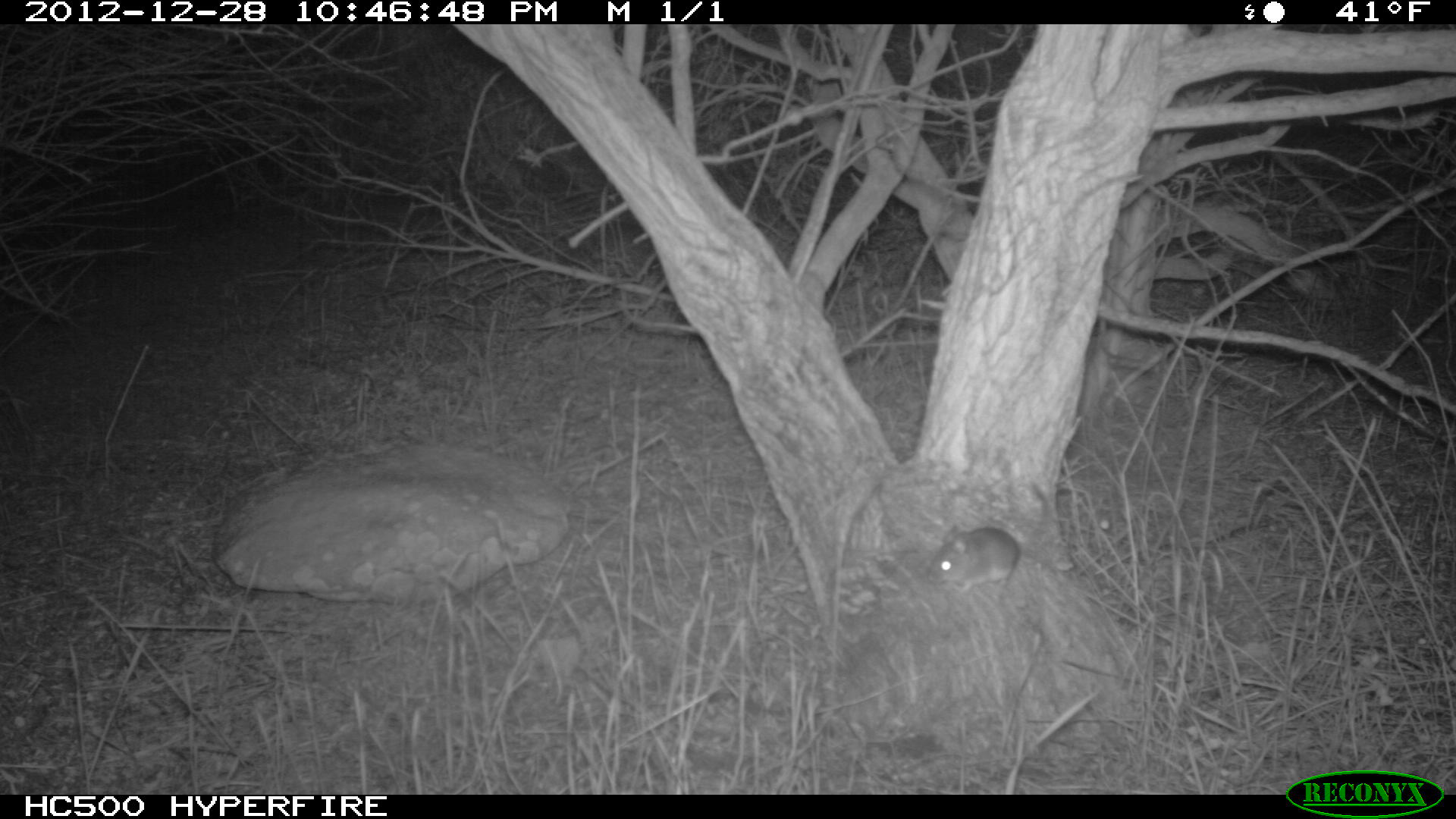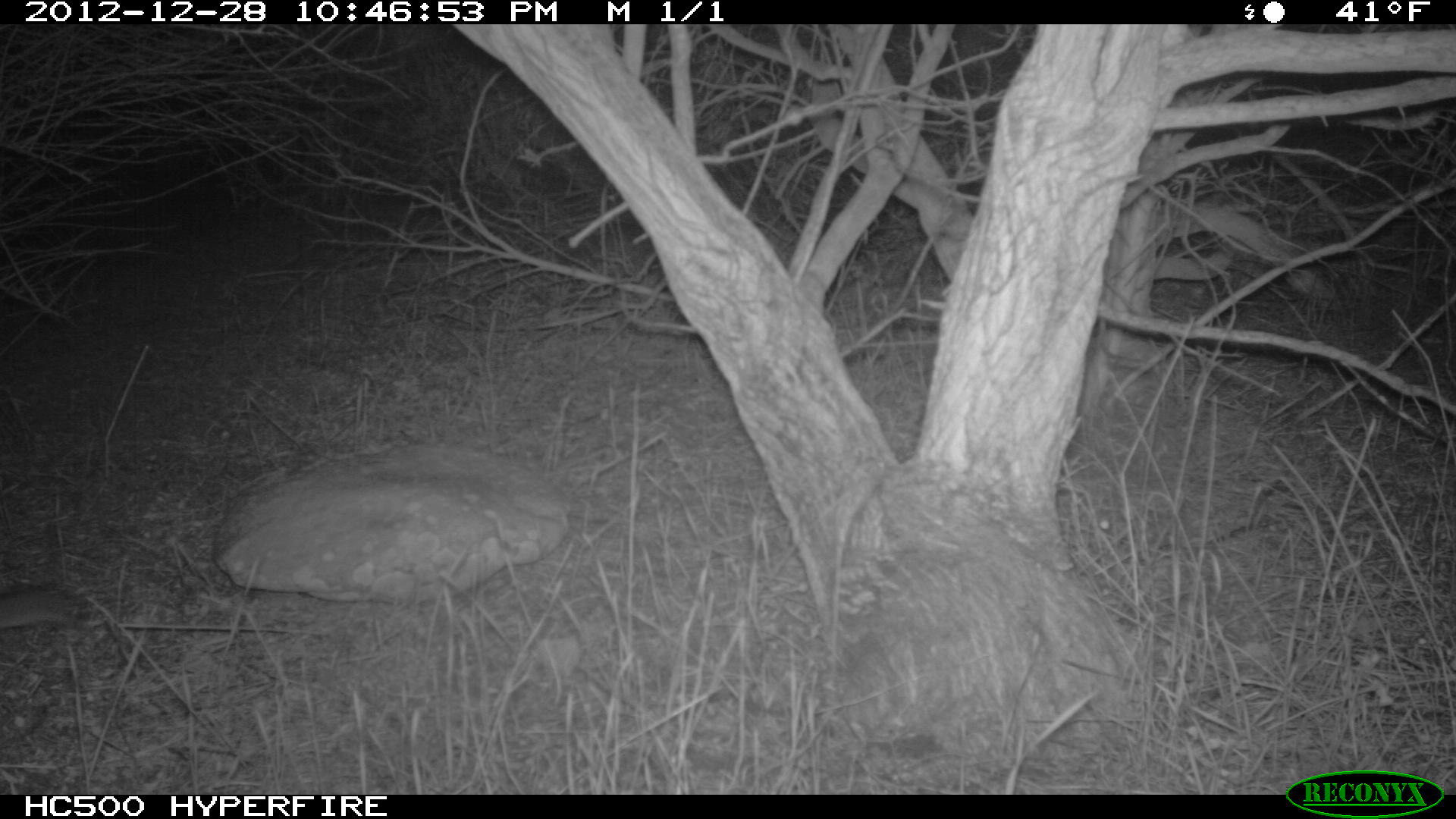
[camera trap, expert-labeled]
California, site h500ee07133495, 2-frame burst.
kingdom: Animalia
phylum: Chordata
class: Mammalia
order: Rodentia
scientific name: Rodentia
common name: rodent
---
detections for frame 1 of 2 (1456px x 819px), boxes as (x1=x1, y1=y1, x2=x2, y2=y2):
rodent: (x1=927, y1=483, x2=1049, y2=599)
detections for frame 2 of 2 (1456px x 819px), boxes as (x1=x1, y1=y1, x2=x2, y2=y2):
rodent: (x1=0, y1=588, x2=63, y2=629)